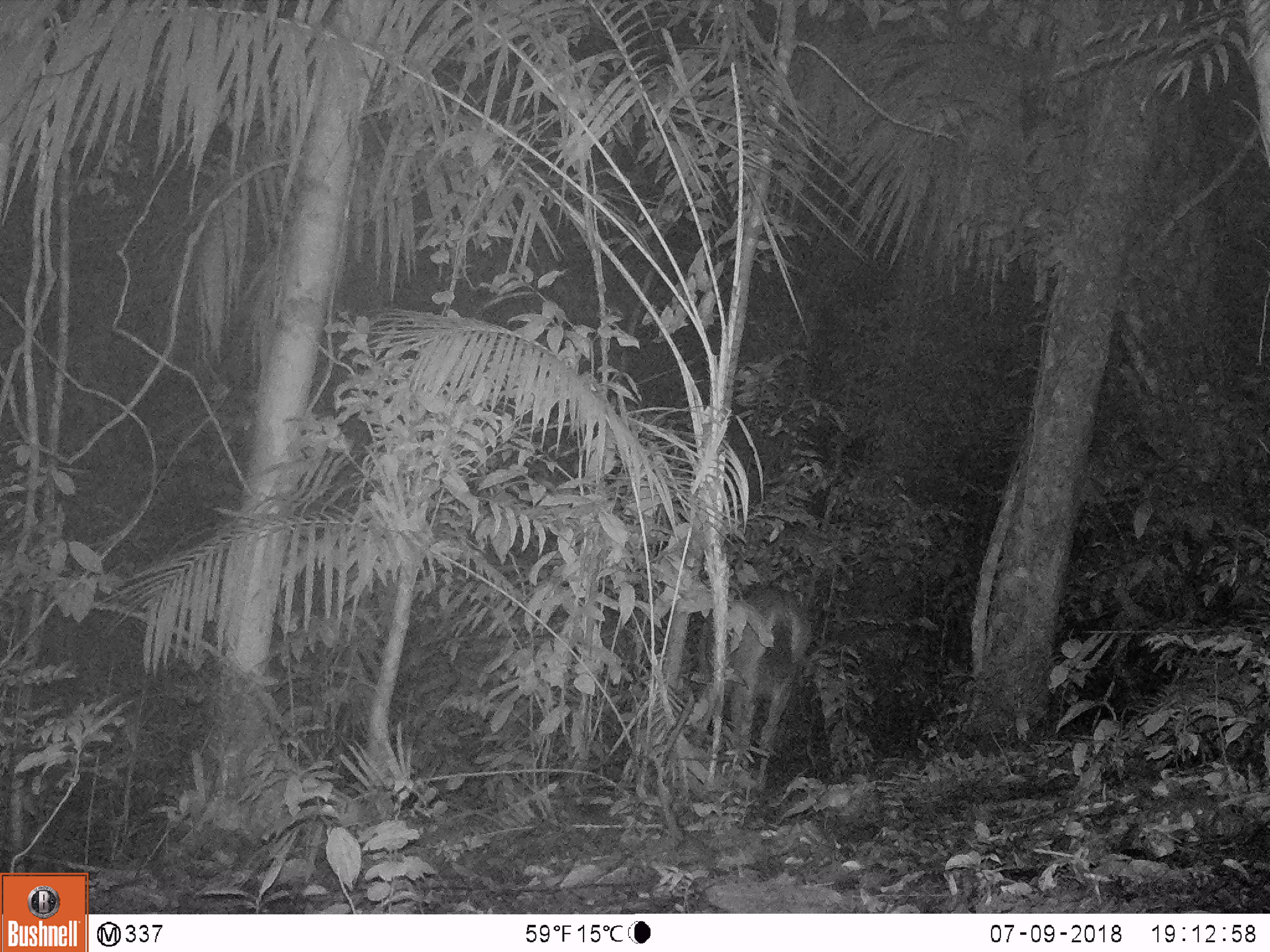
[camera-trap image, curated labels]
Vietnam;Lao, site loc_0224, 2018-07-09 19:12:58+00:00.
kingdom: Animalia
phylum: Chordata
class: Mammalia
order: Artiodactyla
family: Cervidae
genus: Rusa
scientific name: Rusa unicolor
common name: sambar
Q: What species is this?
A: Sambar (Rusa unicolor).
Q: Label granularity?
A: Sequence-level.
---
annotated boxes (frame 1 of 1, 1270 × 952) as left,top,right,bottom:
sambar: 695,580,814,793